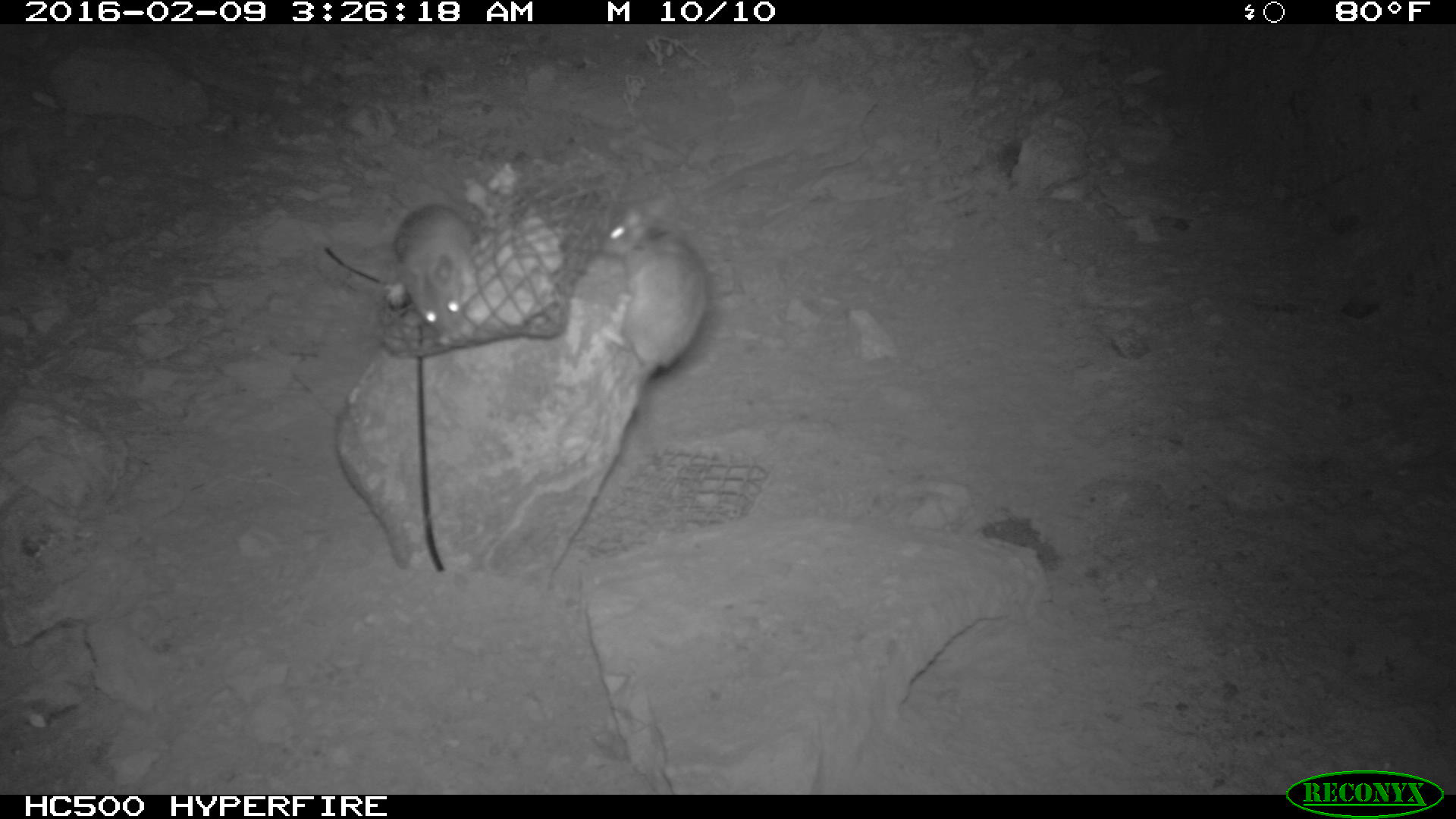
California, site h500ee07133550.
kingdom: Animalia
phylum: Chordata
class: Mammalia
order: Rodentia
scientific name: Rodentia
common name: rodent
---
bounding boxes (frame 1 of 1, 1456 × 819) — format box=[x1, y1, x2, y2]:
rodent: box=[598, 206, 708, 471]; box=[381, 187, 479, 334]